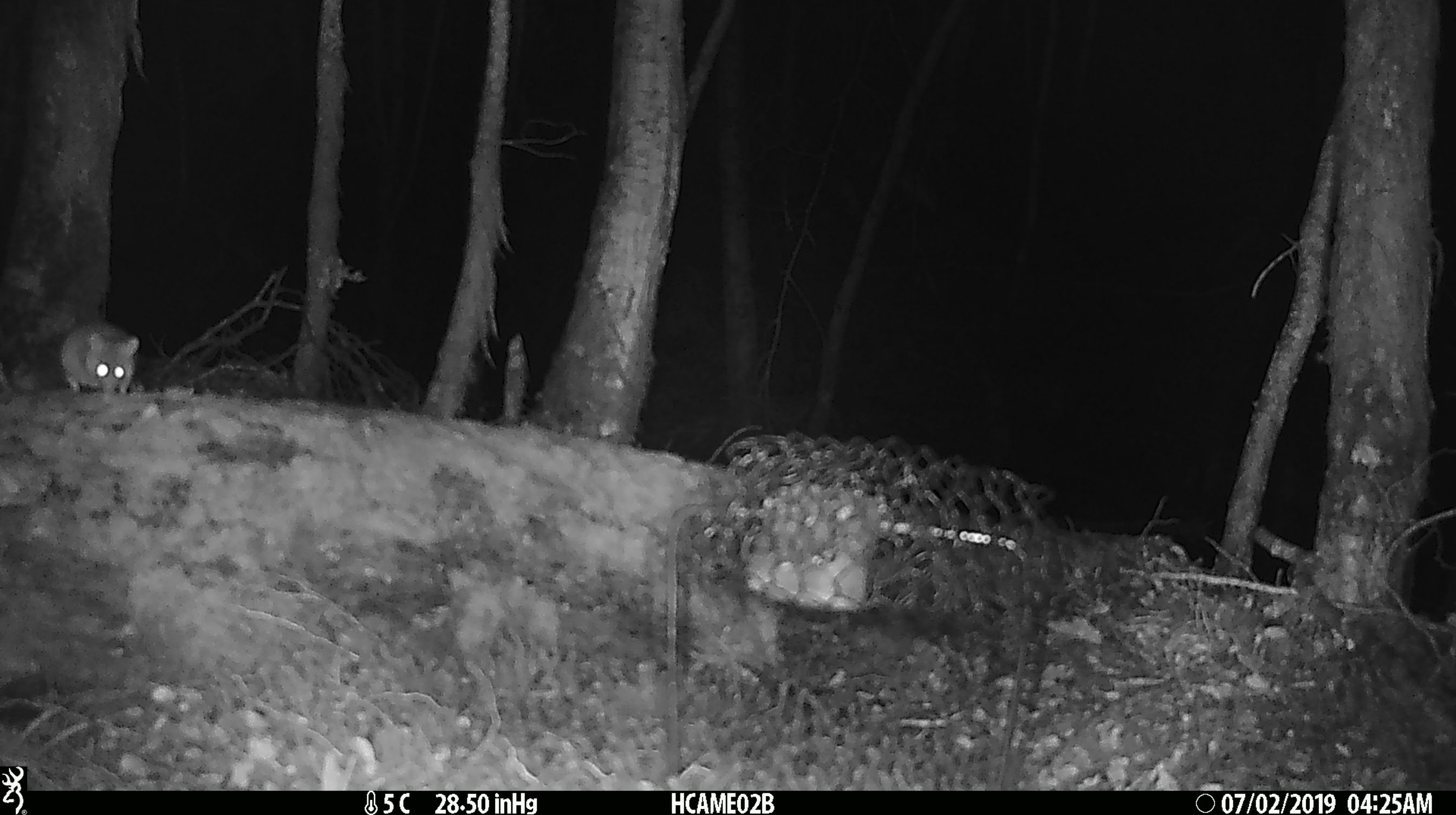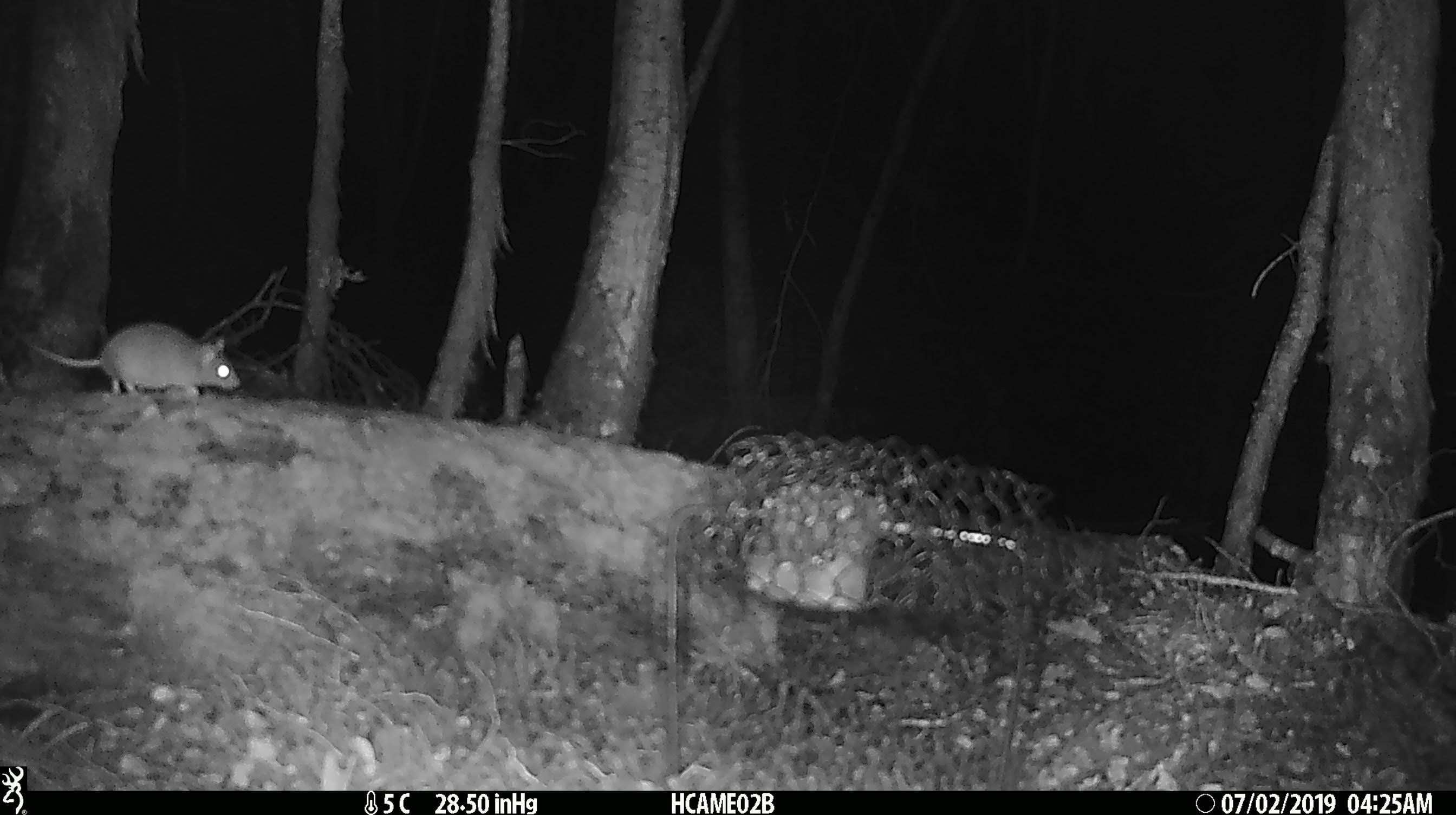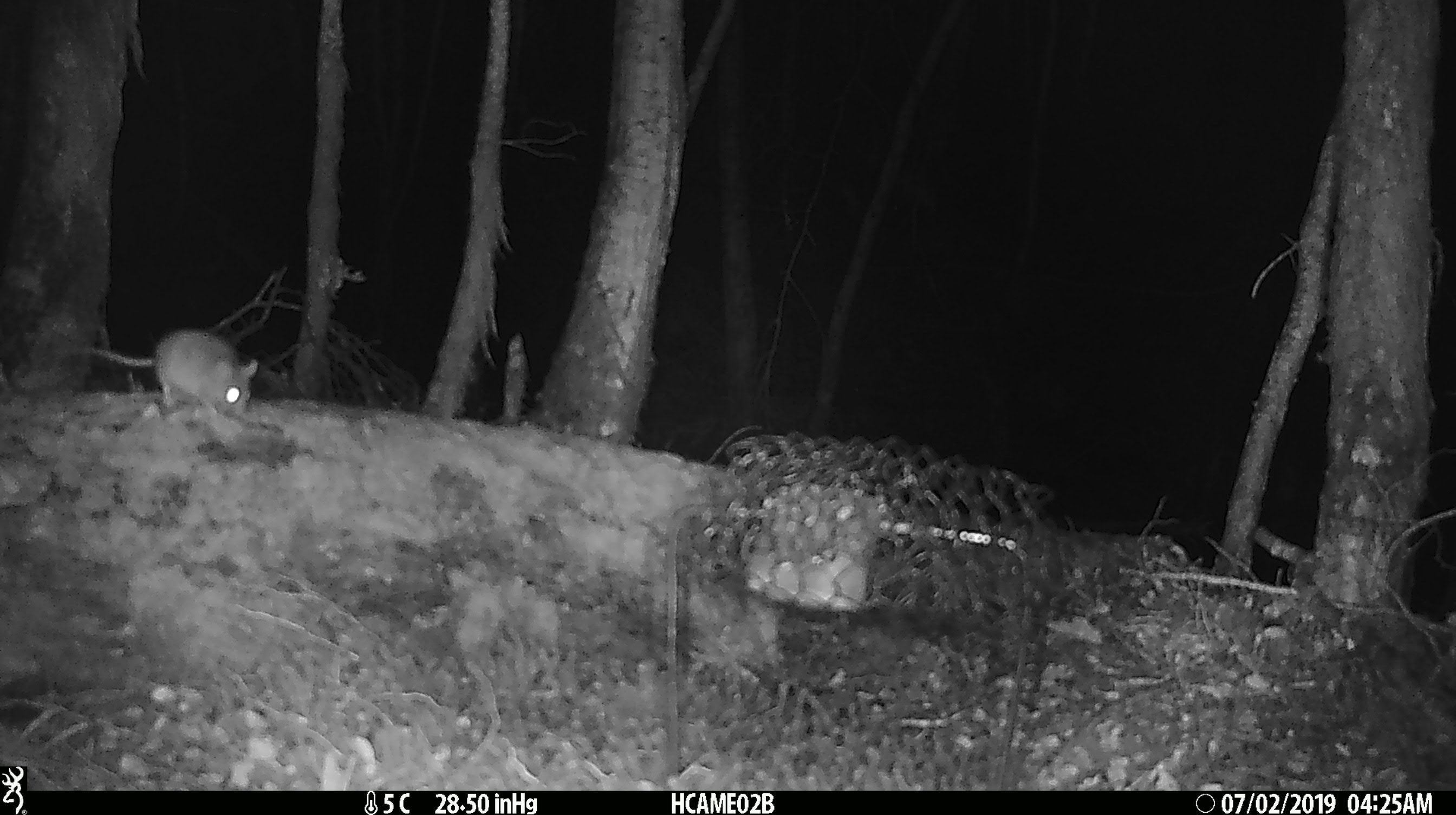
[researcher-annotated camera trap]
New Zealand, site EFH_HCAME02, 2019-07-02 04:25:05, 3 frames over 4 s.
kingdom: Animalia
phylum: Chordata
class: Mammalia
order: Rodentia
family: Muridae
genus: Mus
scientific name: Mus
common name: mouse